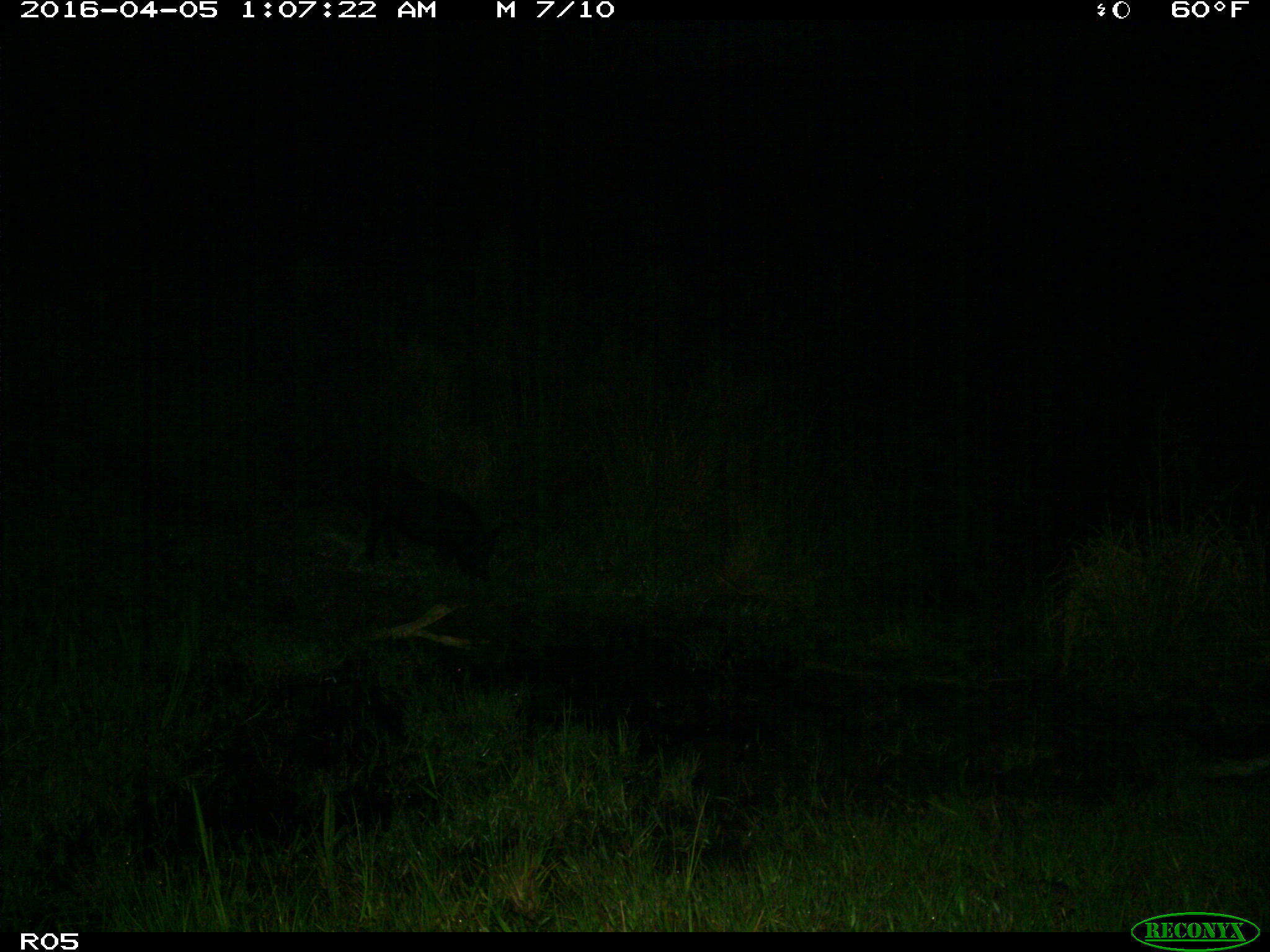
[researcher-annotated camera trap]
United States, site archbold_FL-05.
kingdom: Animalia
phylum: Chordata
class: Mammalia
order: Artiodactyla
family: Suidae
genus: Sus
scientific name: Sus scrofa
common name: wild boar